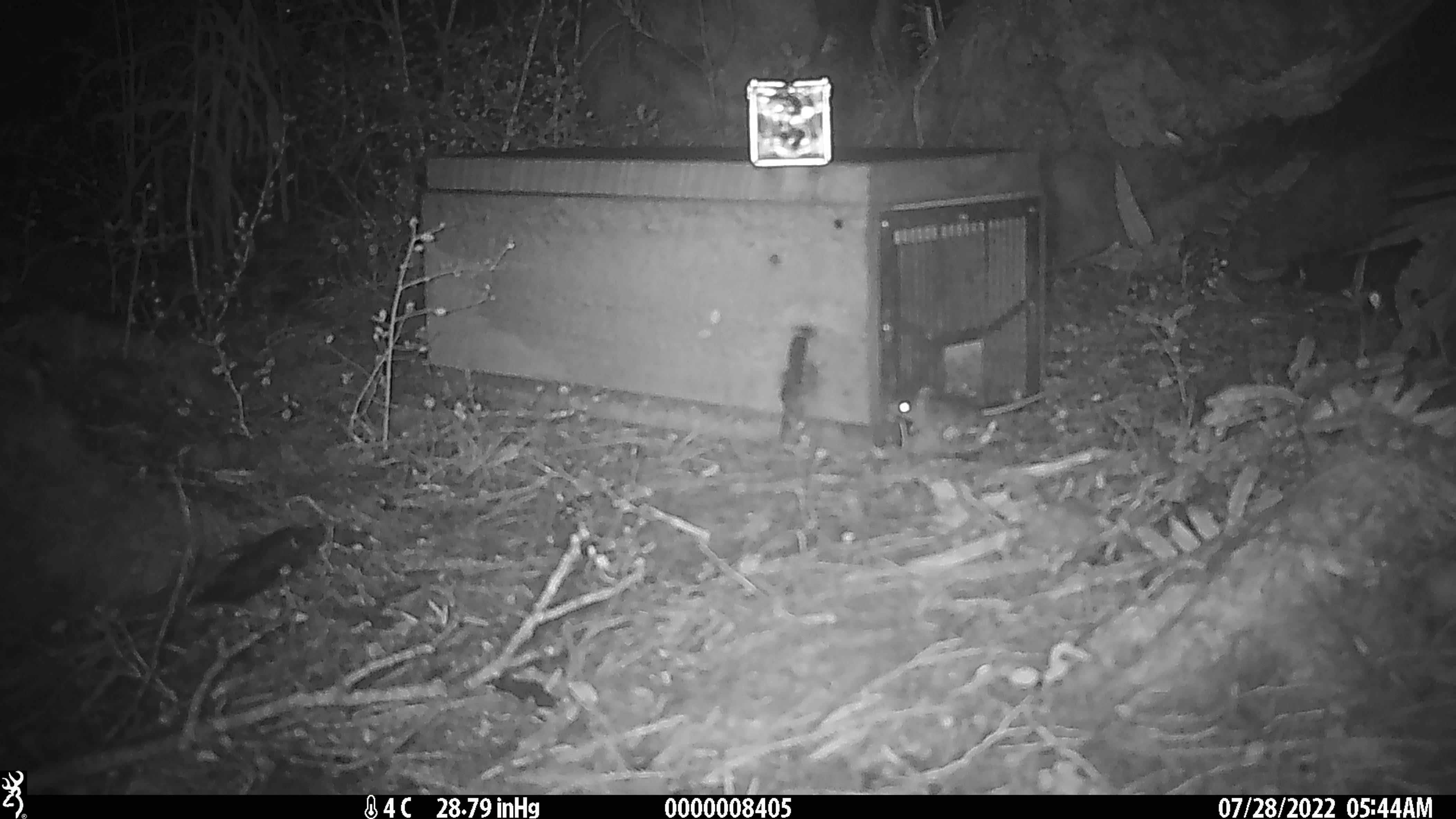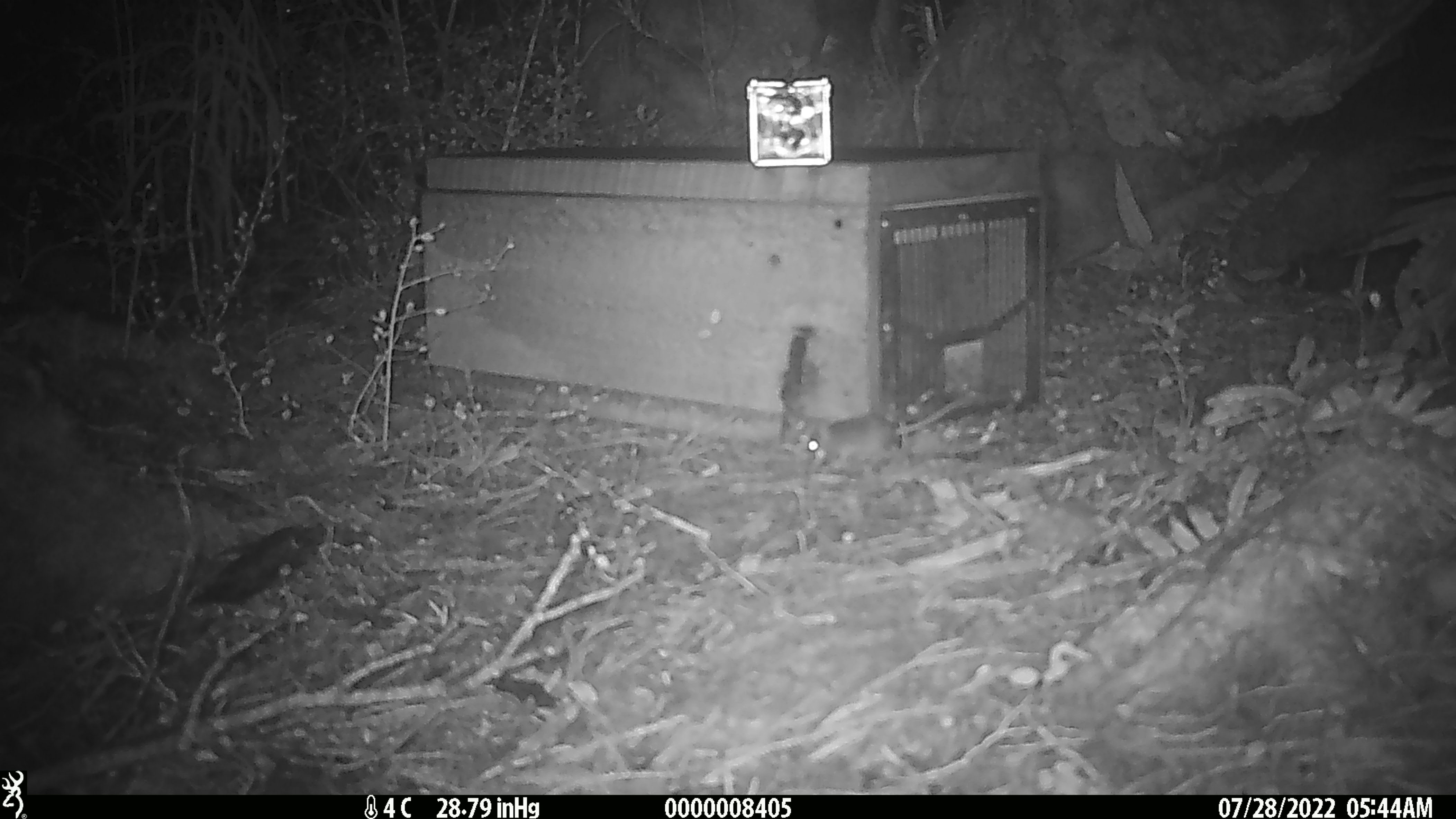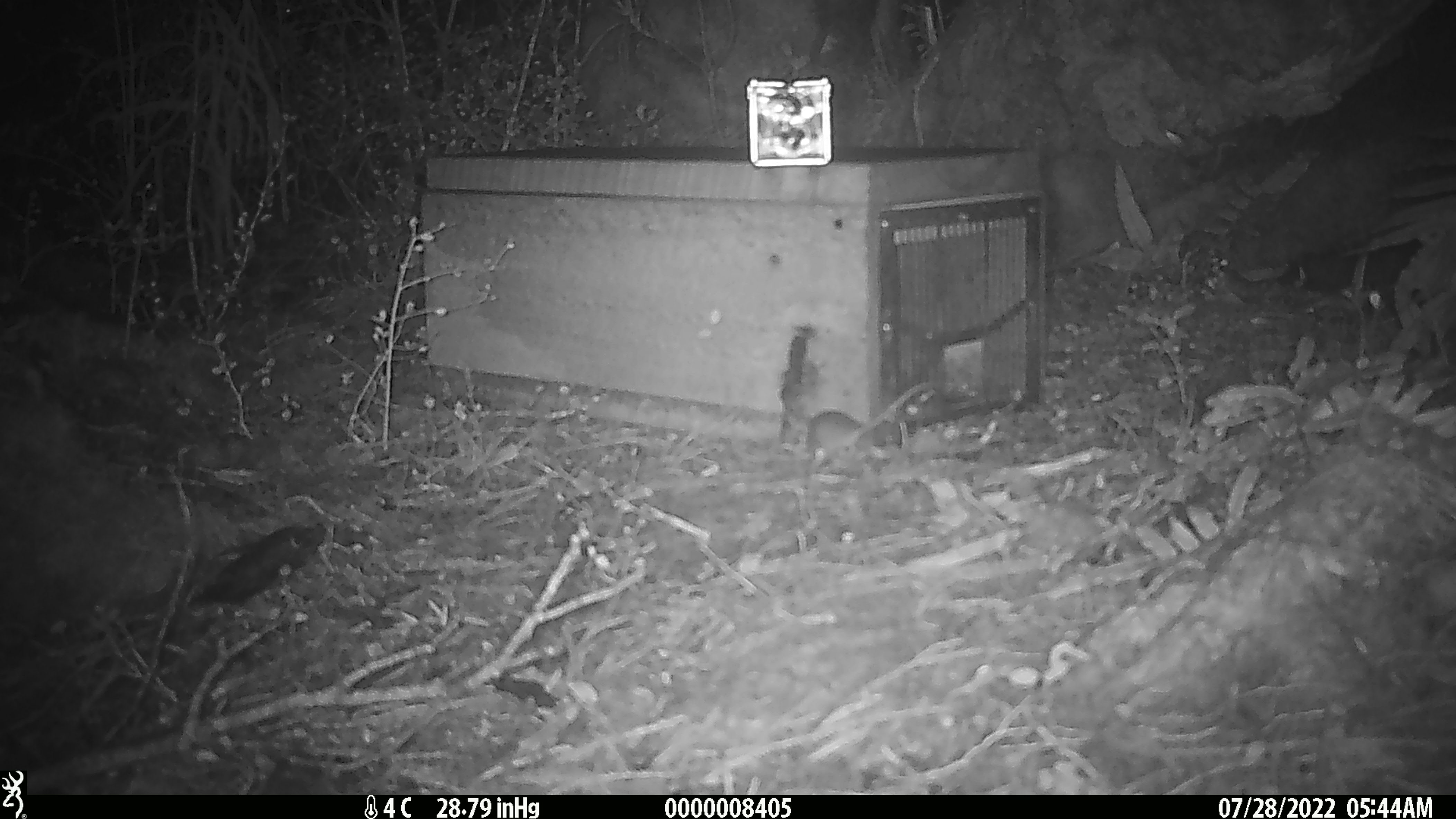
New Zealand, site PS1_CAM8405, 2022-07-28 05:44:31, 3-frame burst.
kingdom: Animalia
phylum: Chordata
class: Mammalia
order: Rodentia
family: Muridae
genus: Mus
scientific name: Mus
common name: mouse